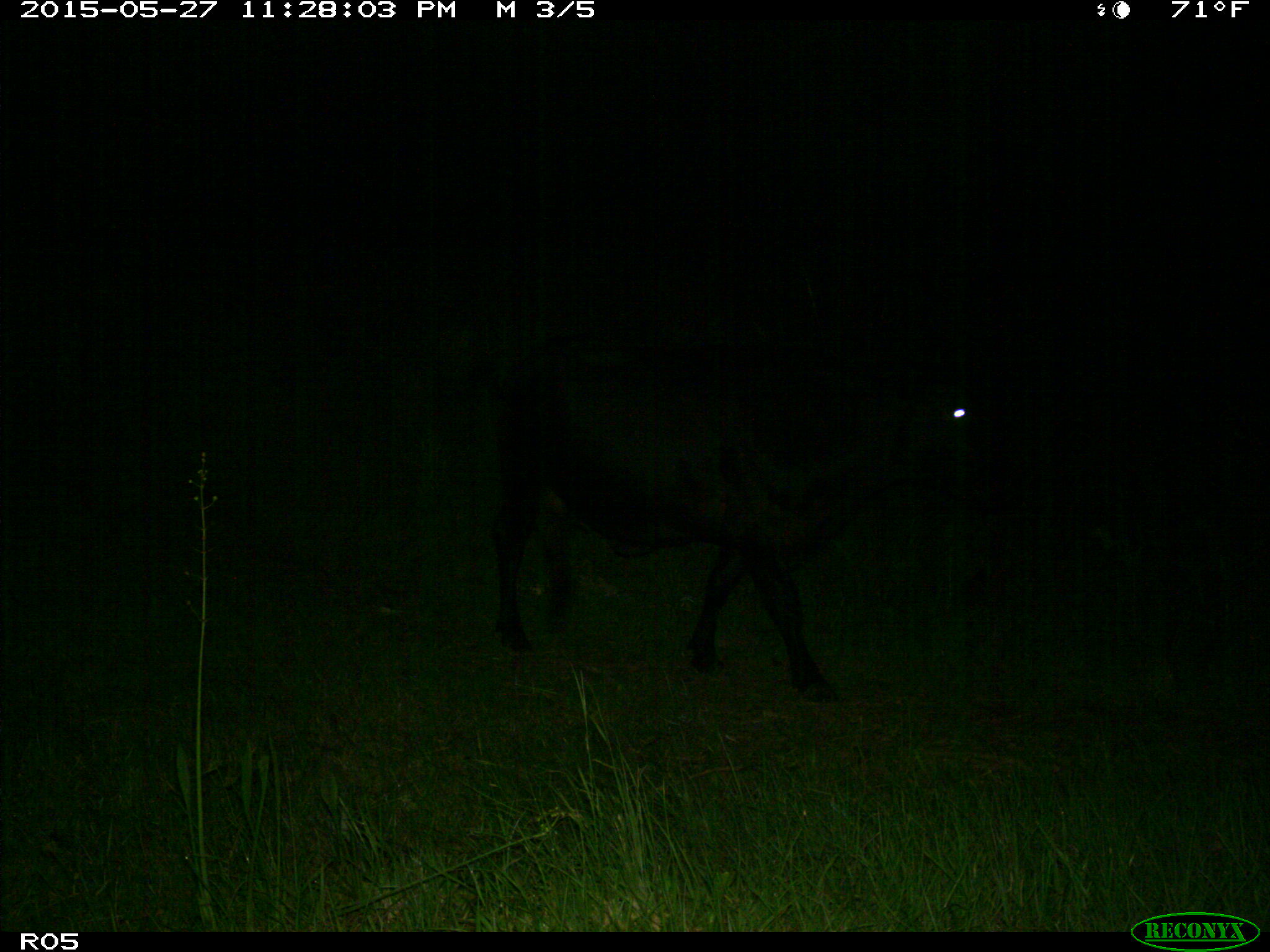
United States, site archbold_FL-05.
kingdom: Animalia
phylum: Chordata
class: Mammalia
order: Artiodactyla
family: Bovidae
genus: Bos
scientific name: Bos taurus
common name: domestic cow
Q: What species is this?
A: Bos taurus (domestic cow).